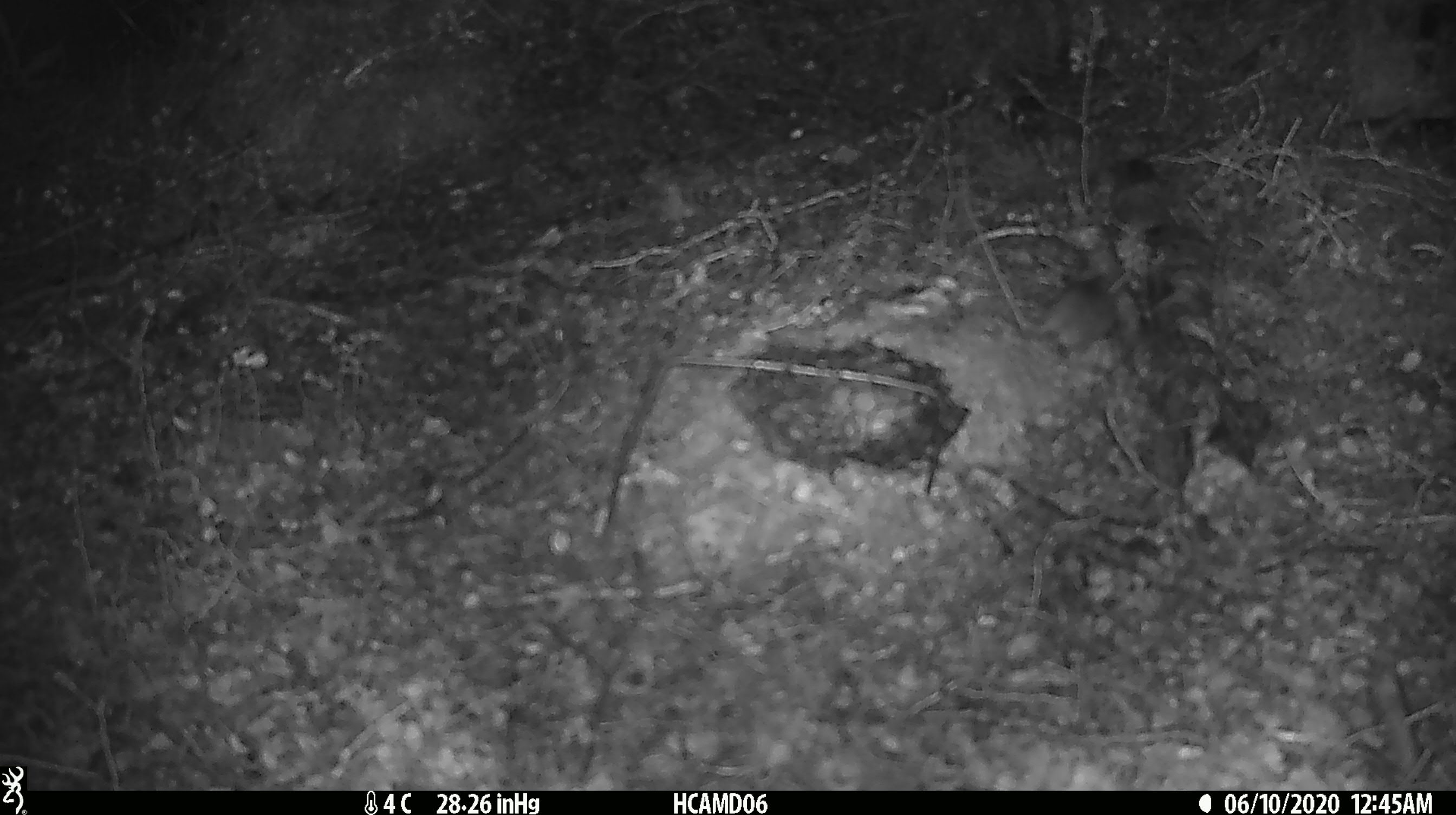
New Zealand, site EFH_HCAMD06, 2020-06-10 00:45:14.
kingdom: Animalia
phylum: Chordata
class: Mammalia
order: Rodentia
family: Muridae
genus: Mus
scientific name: Mus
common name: mouse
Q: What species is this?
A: Mouse (Mus).